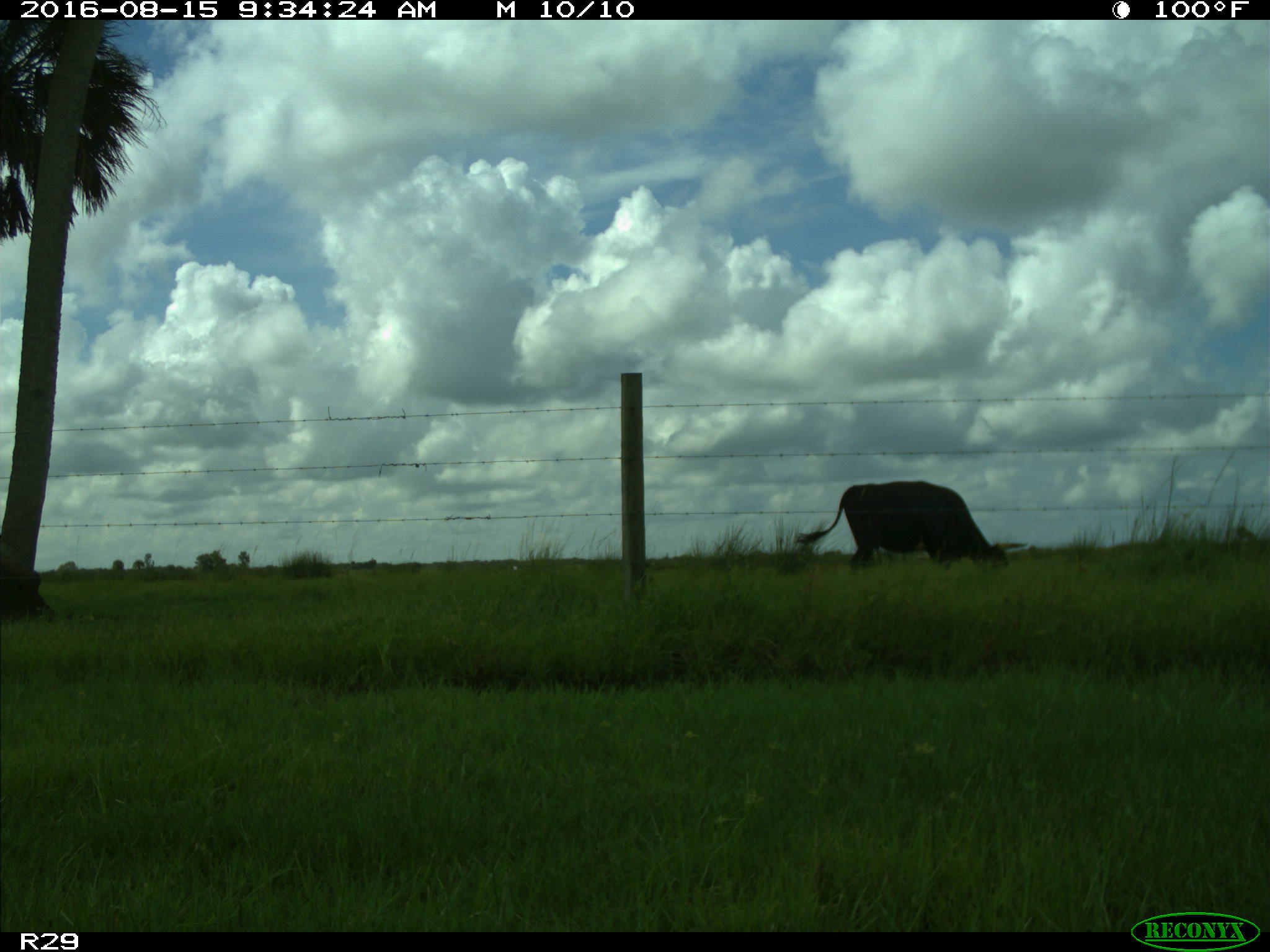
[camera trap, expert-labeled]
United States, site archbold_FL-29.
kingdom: Animalia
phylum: Chordata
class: Mammalia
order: Artiodactyla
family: Bovidae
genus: Bos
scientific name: Bos taurus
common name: domestic cow